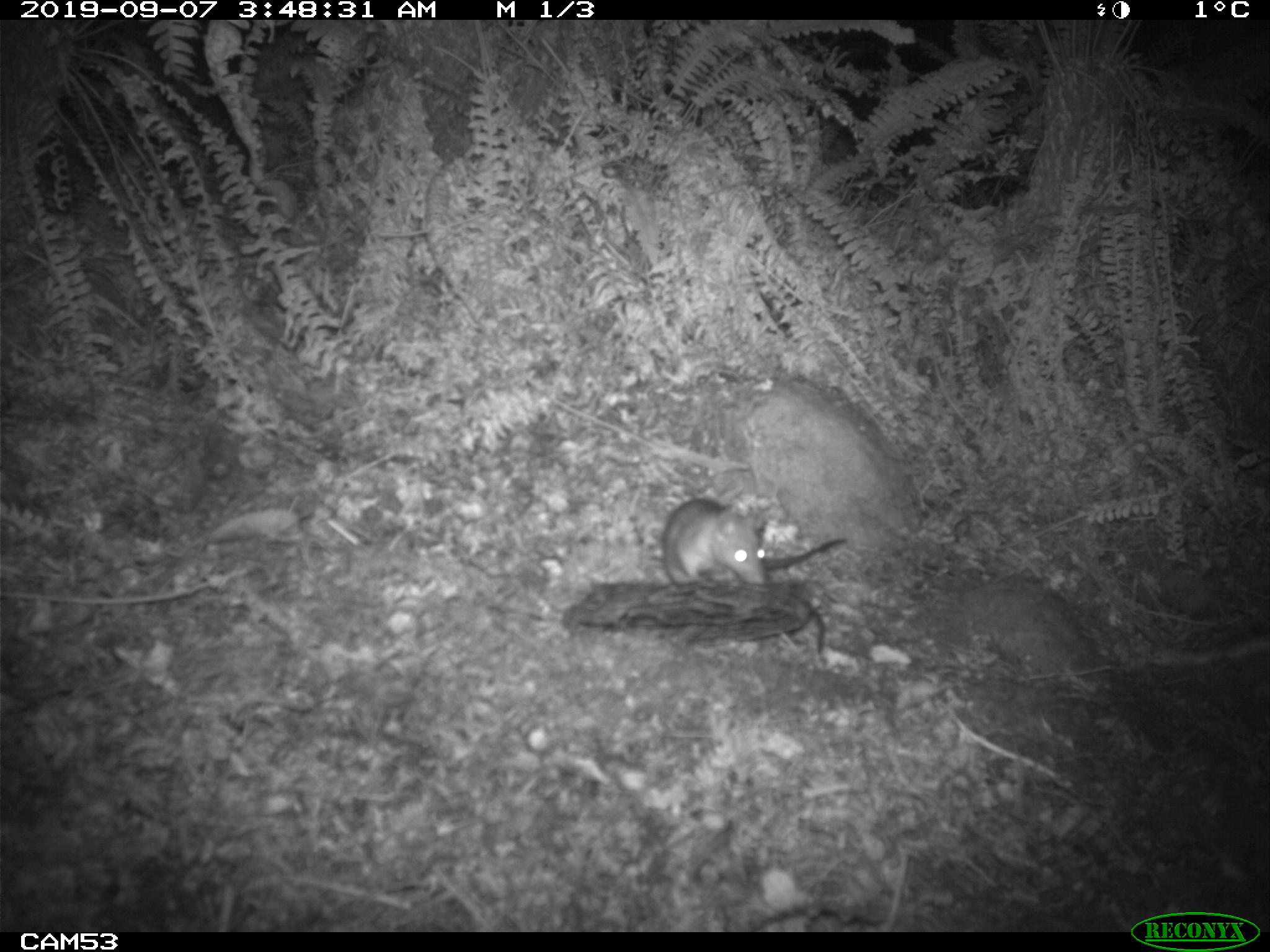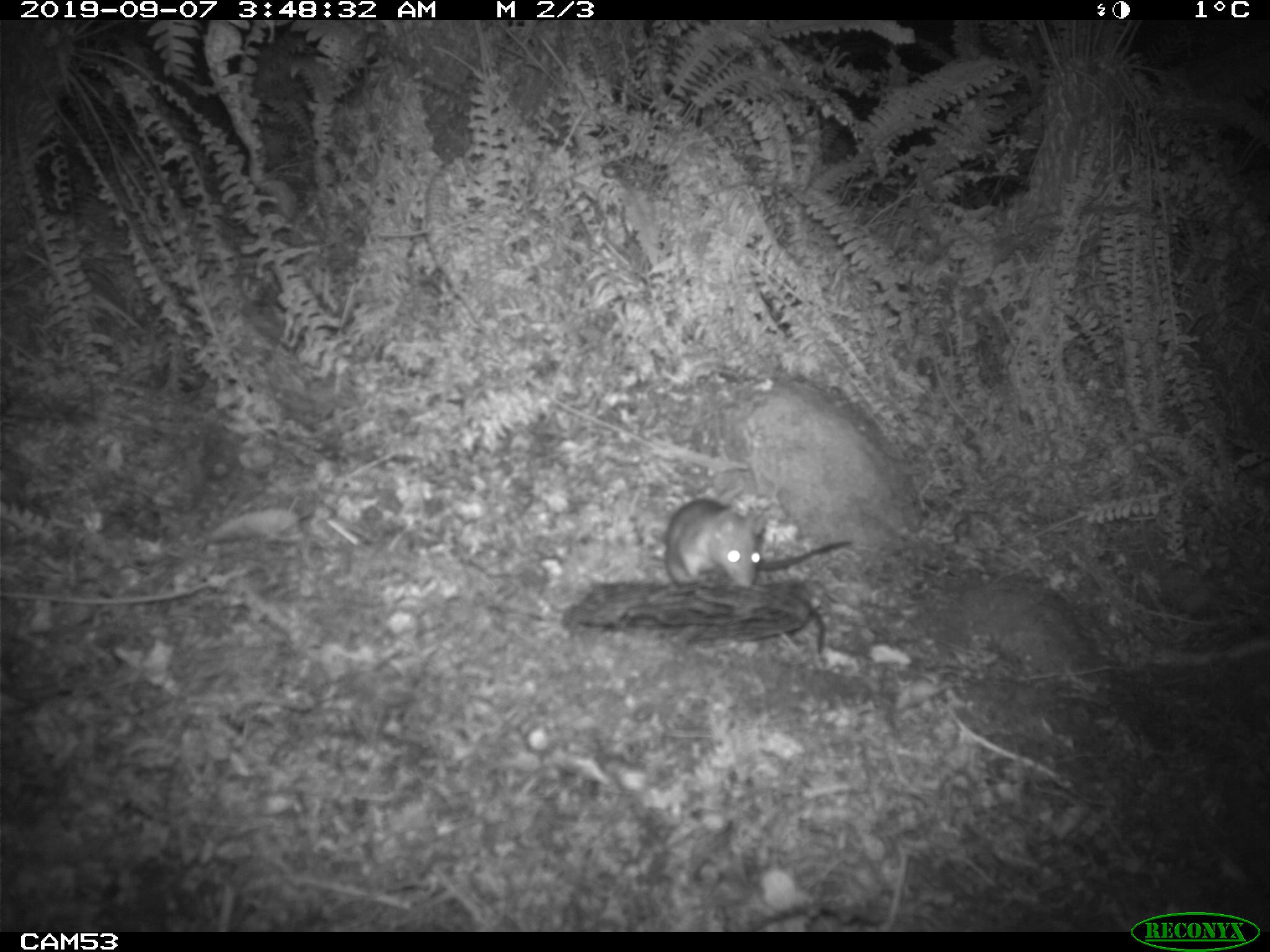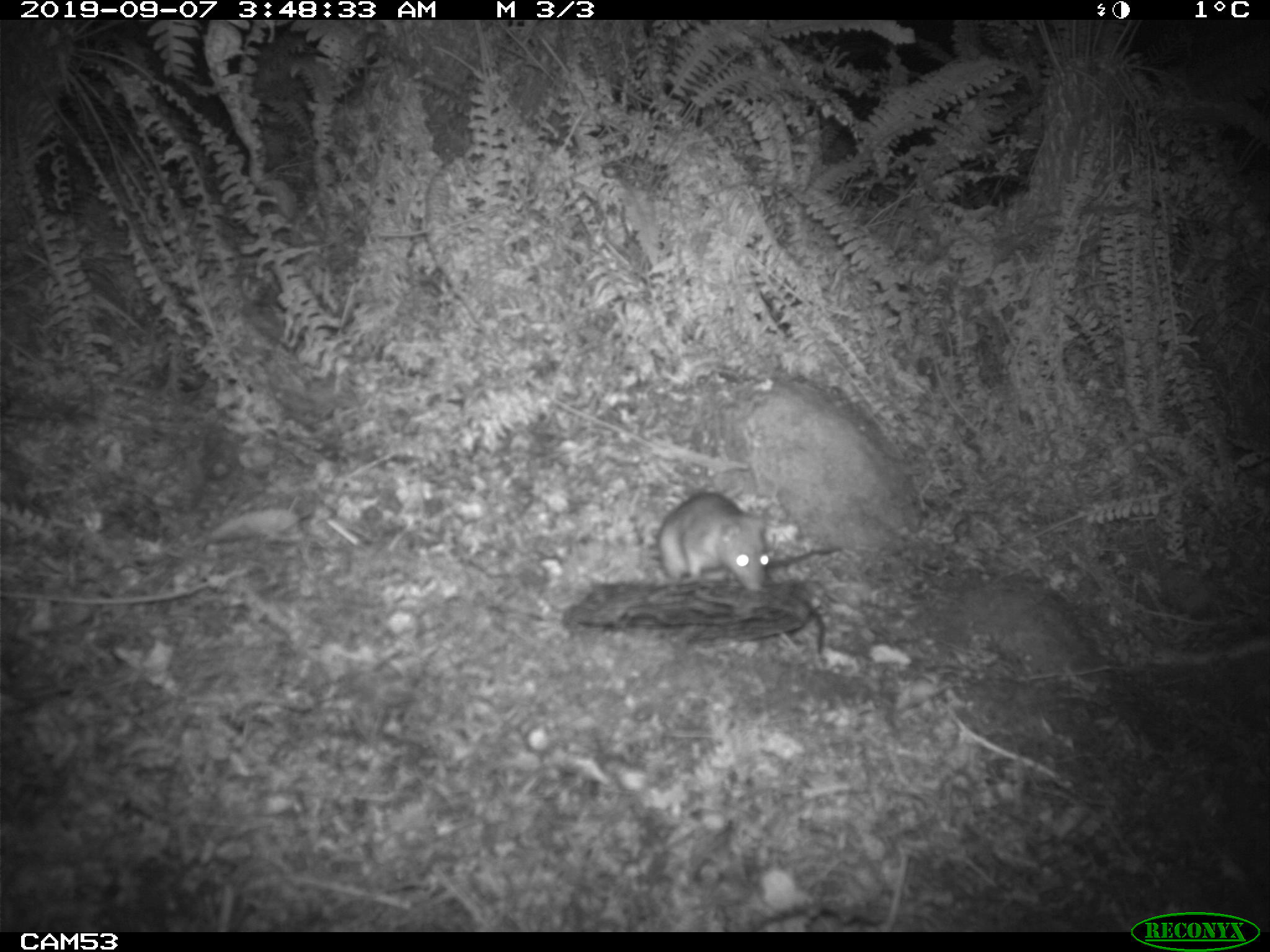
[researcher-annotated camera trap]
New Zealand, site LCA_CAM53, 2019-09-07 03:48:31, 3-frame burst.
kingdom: Animalia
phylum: Chordata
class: Mammalia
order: Rodentia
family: Muridae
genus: Rattus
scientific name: Rattus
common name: rat